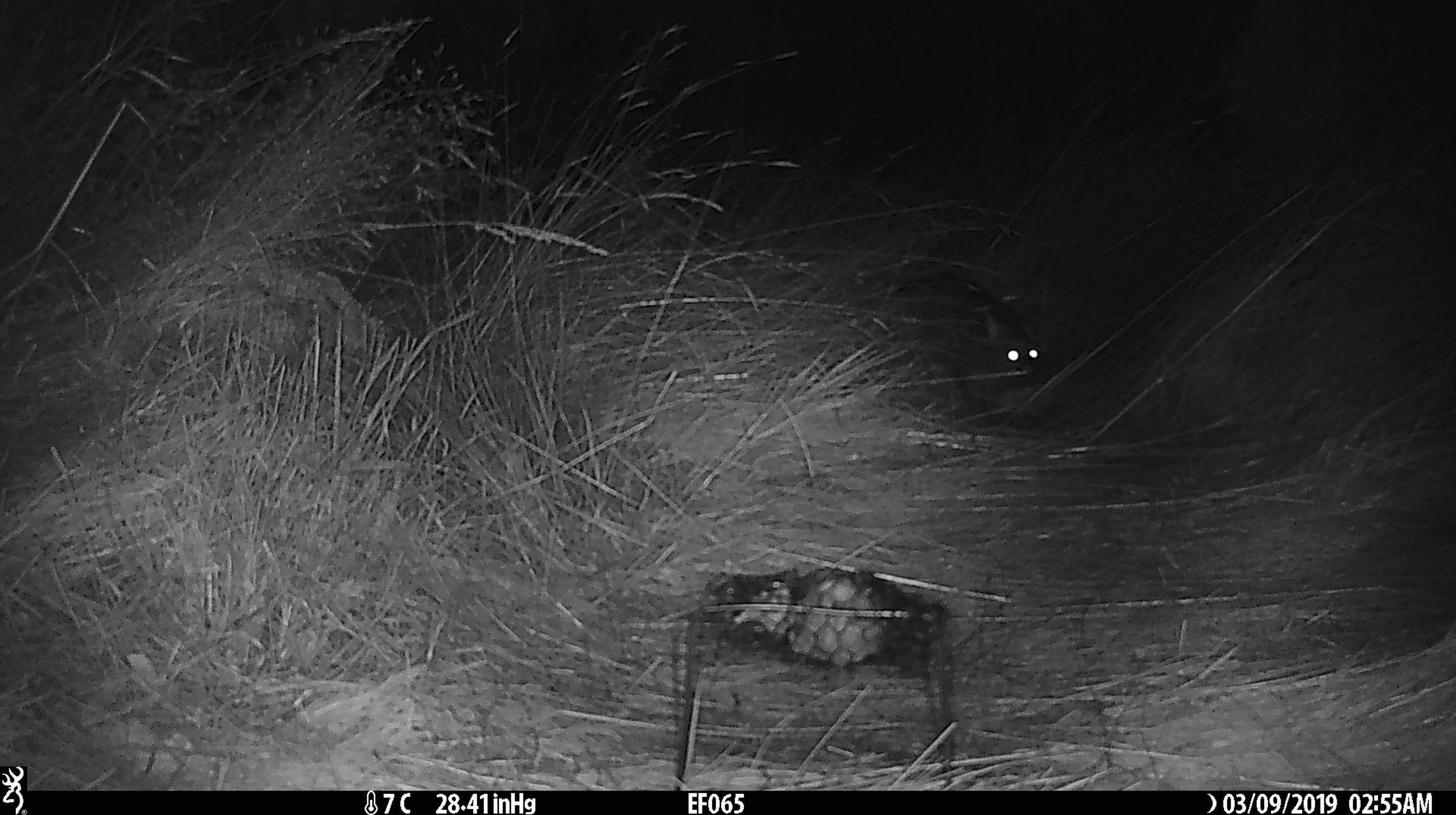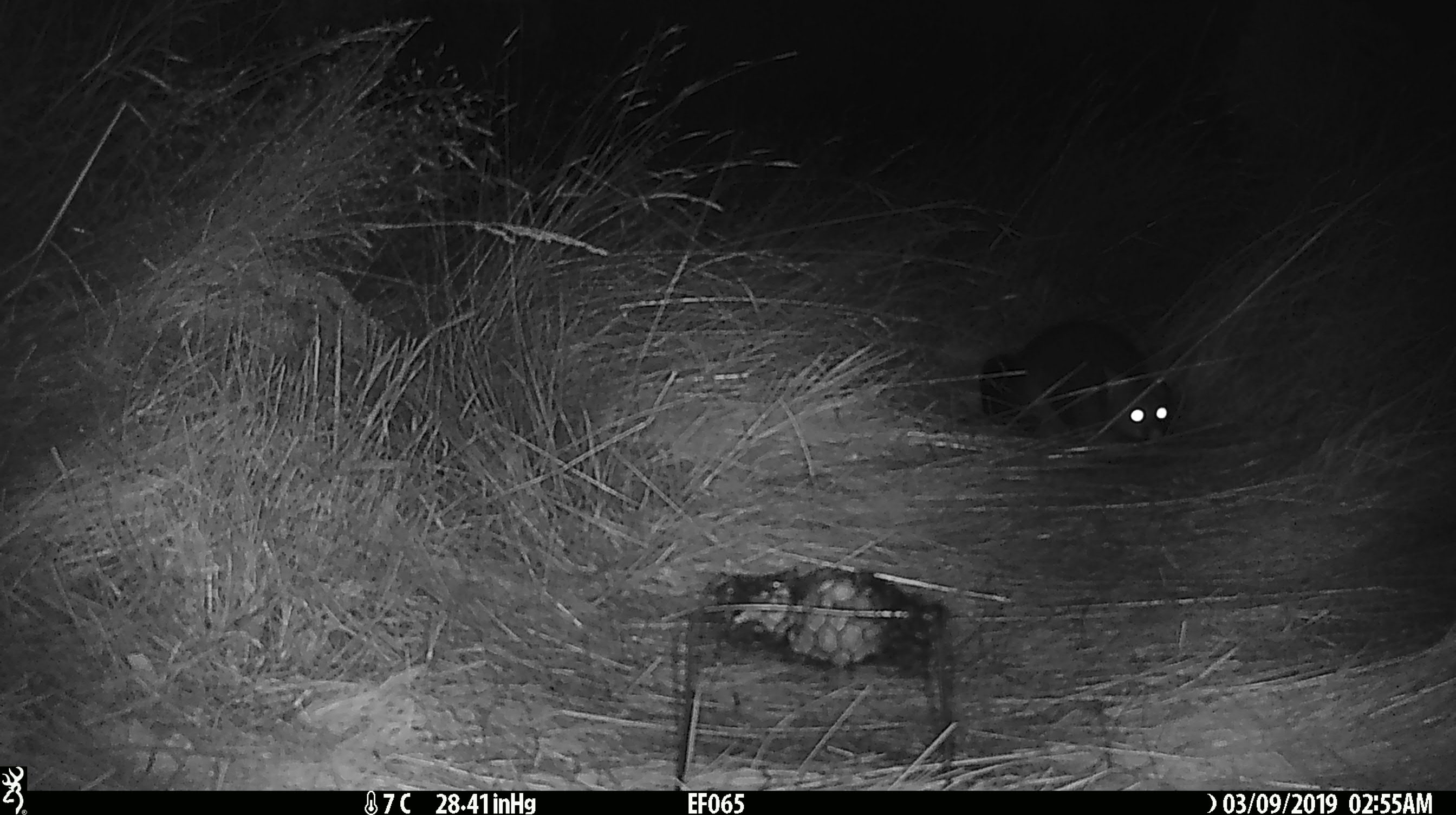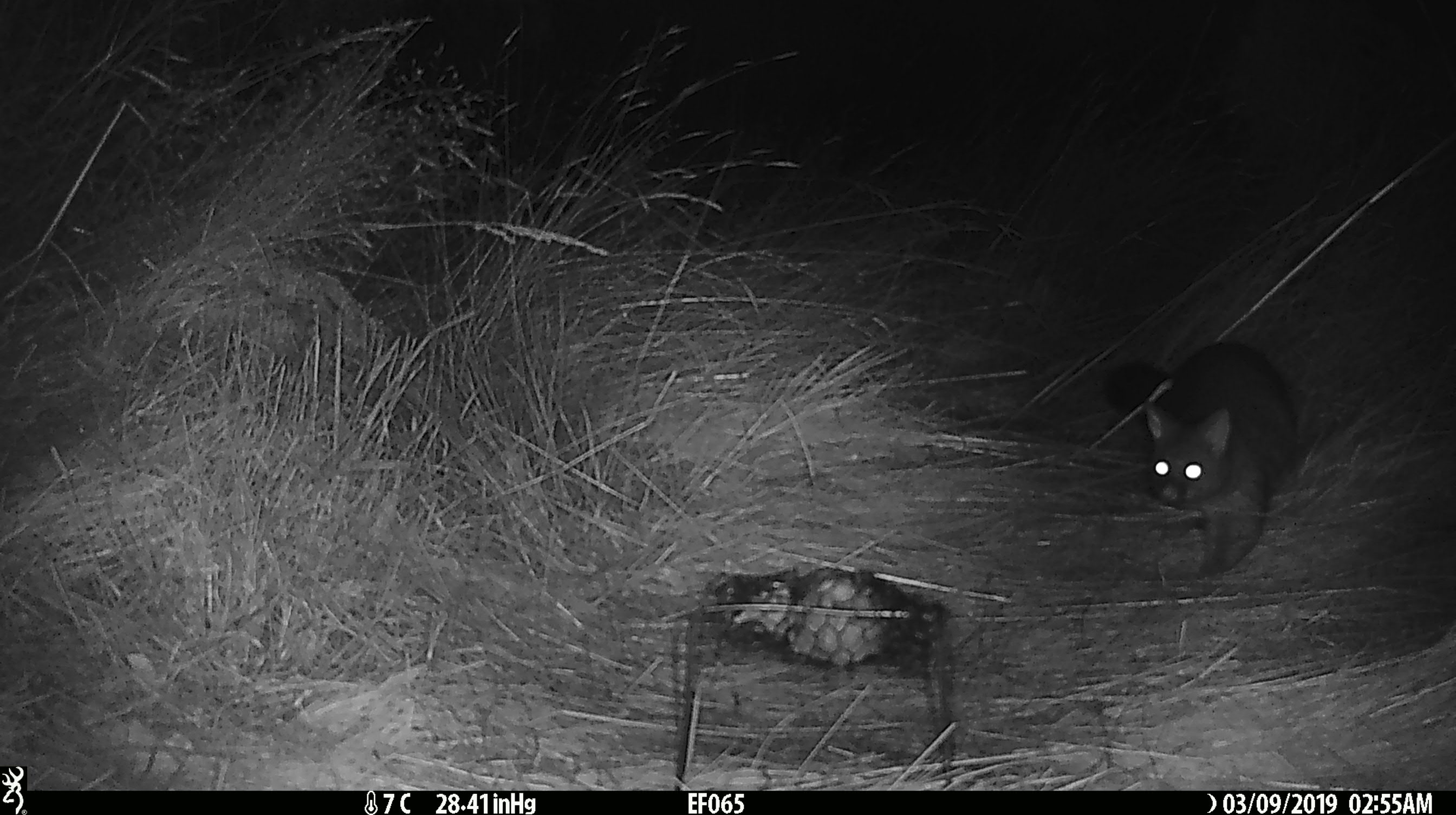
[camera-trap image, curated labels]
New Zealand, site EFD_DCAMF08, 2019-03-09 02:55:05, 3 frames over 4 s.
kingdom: Animalia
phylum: Chordata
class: Mammalia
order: Diprotodontia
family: Phalangeridae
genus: Trichosurus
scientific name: Trichosurus vulpecula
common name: common brushtail possum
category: possum